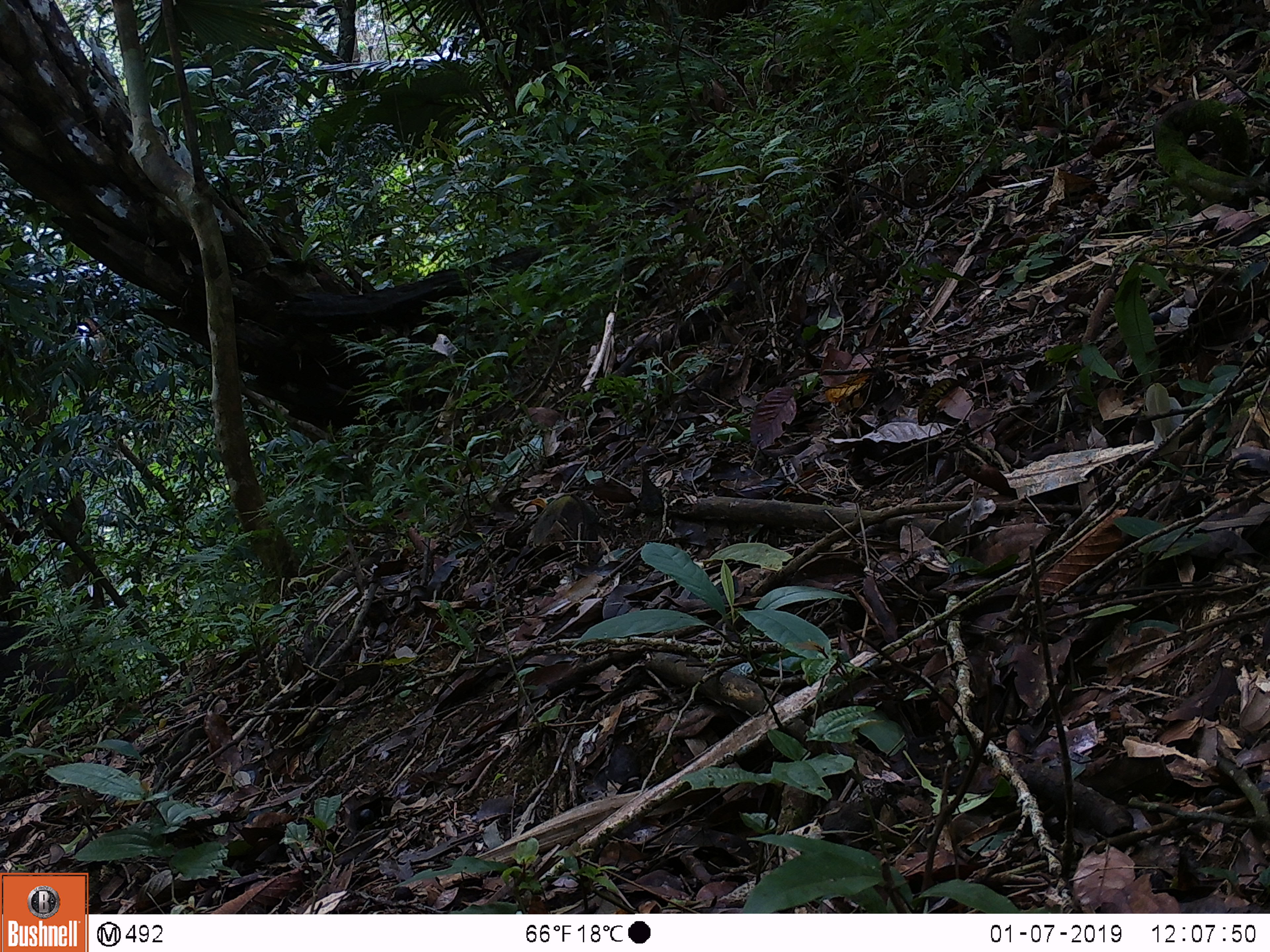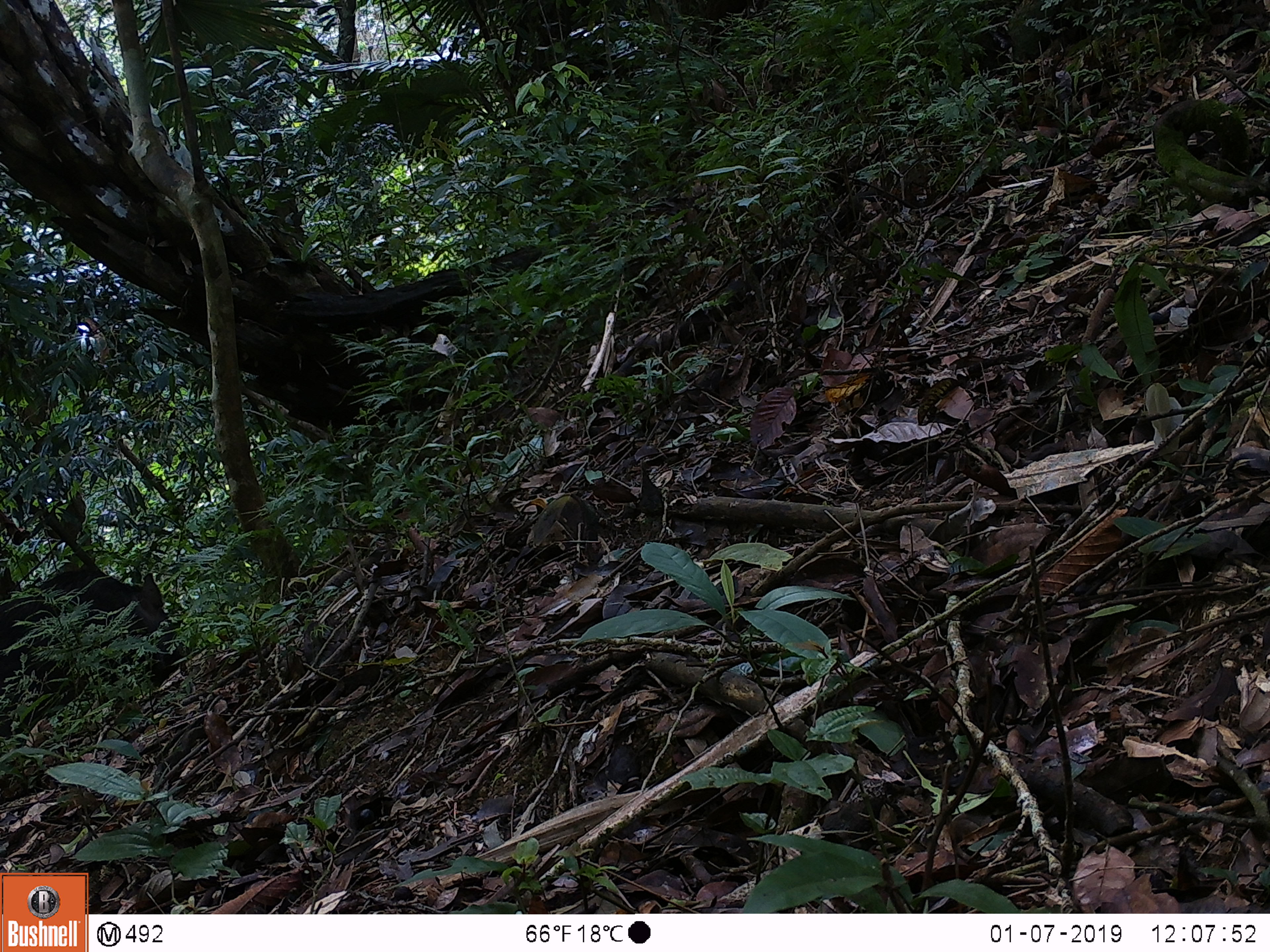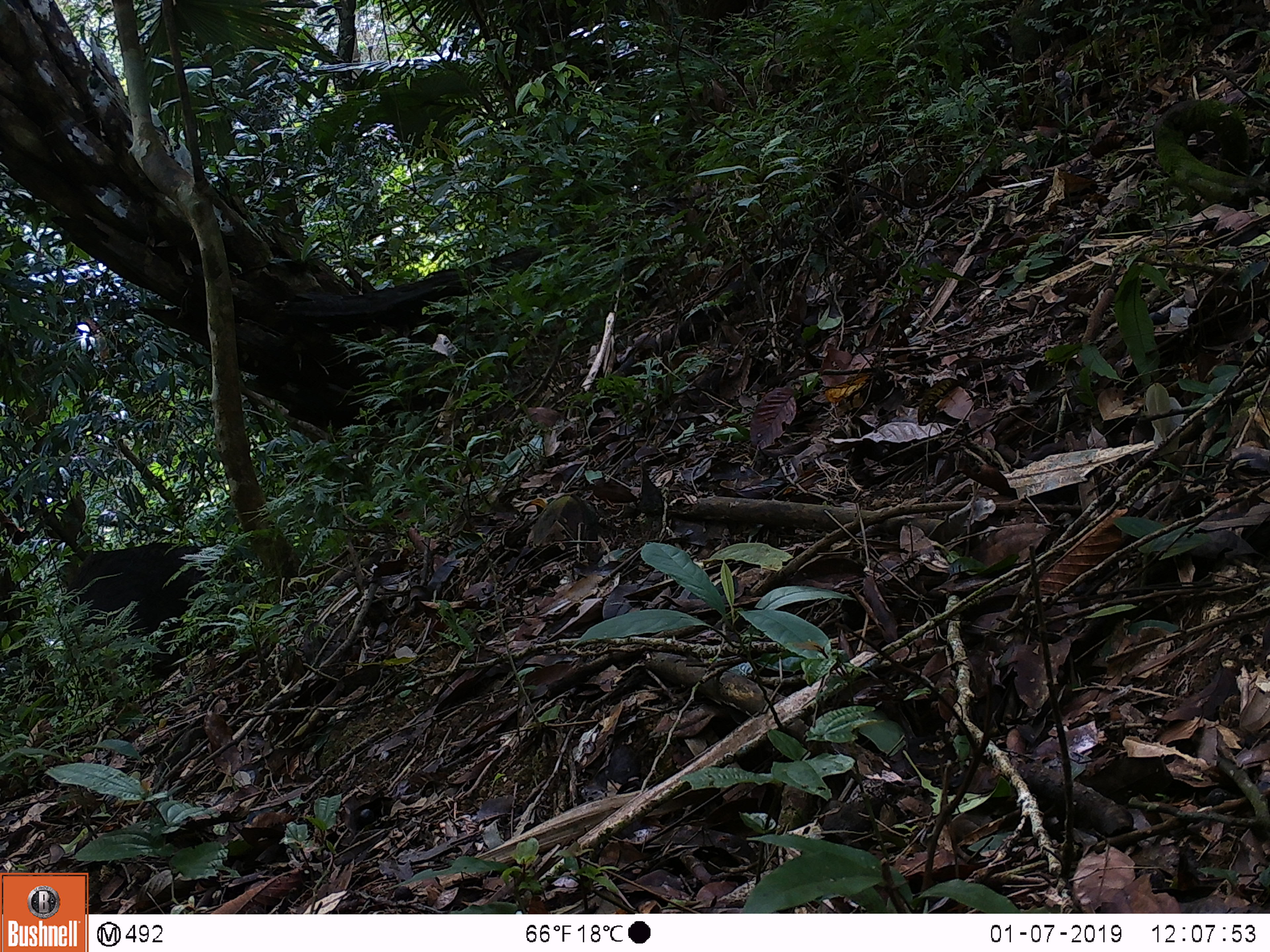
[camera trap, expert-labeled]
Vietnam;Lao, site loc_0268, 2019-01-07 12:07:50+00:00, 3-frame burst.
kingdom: Animalia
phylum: Chordata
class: Mammalia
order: Artiodactyla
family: Suidae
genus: Sus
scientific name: Sus scrofa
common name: eurasian wild pig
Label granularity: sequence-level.